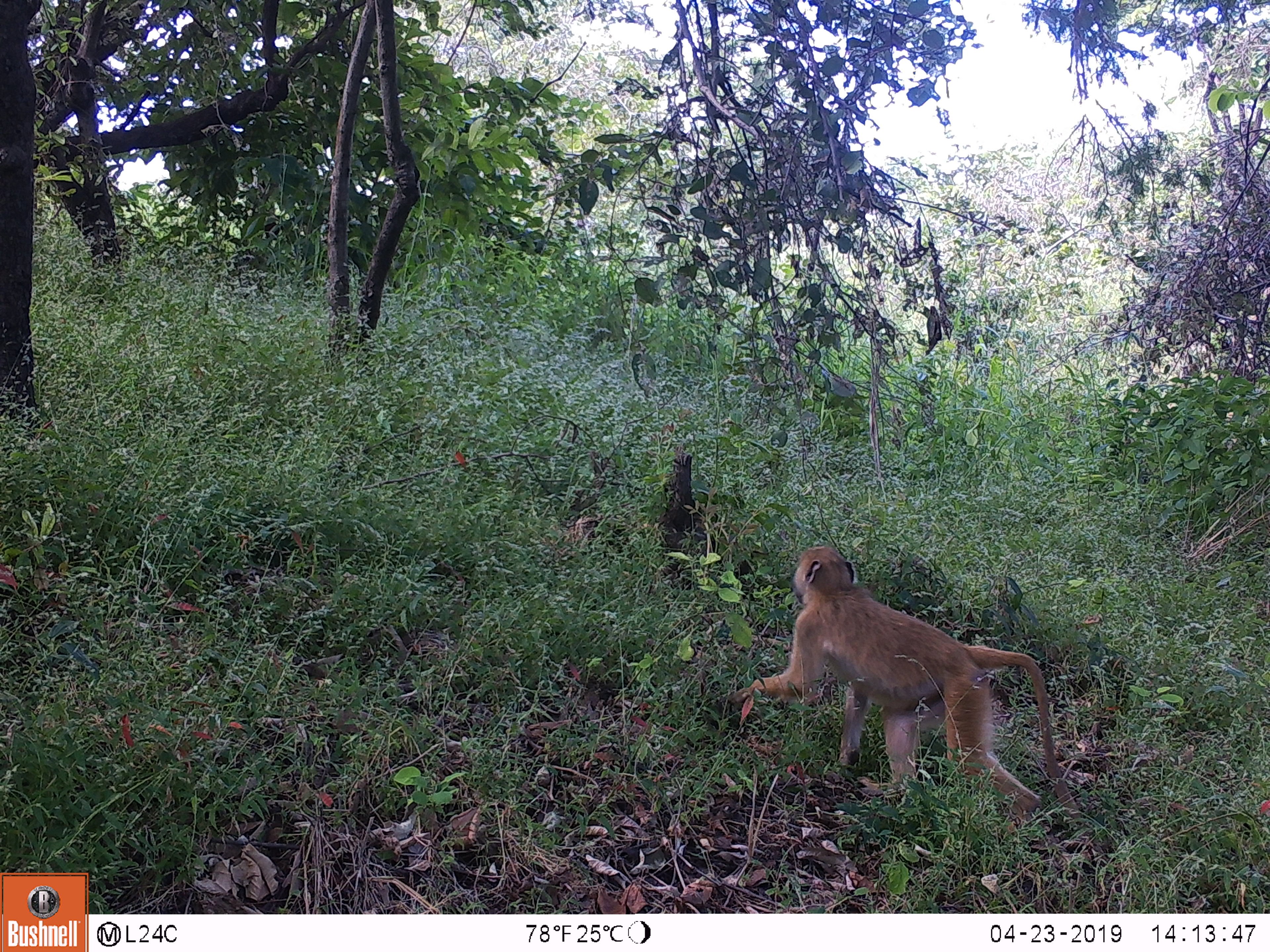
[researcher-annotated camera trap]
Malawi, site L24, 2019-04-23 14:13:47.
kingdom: Animalia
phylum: Chordata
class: Mammalia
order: Primates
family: Cercopithecidae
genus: Papio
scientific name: Papio cynocephalus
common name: yellow baboon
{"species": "yellow baboon (Papio cynocephalus)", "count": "1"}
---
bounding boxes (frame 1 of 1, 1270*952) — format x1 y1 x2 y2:
yellow baboon: 732 533 1077 852